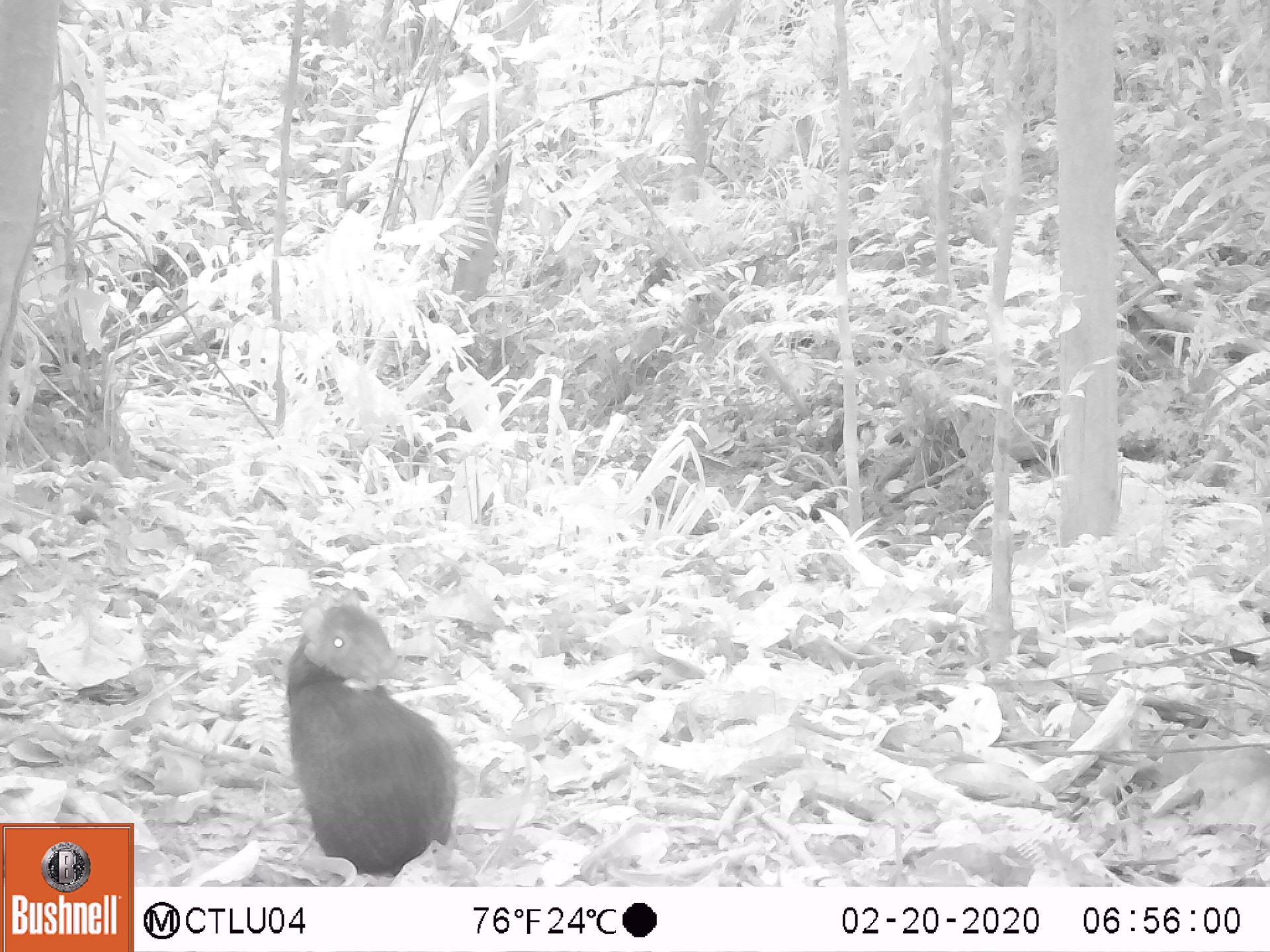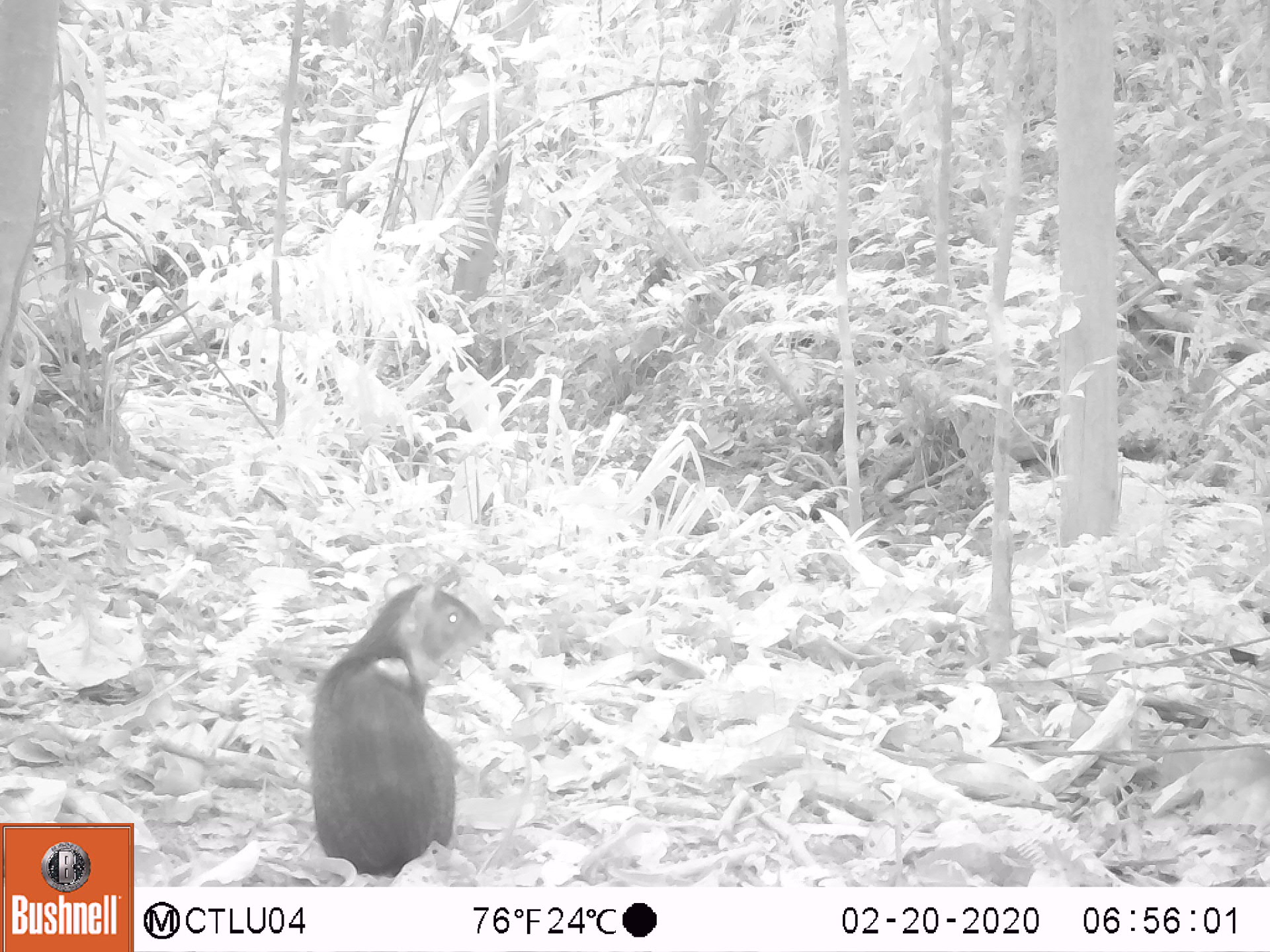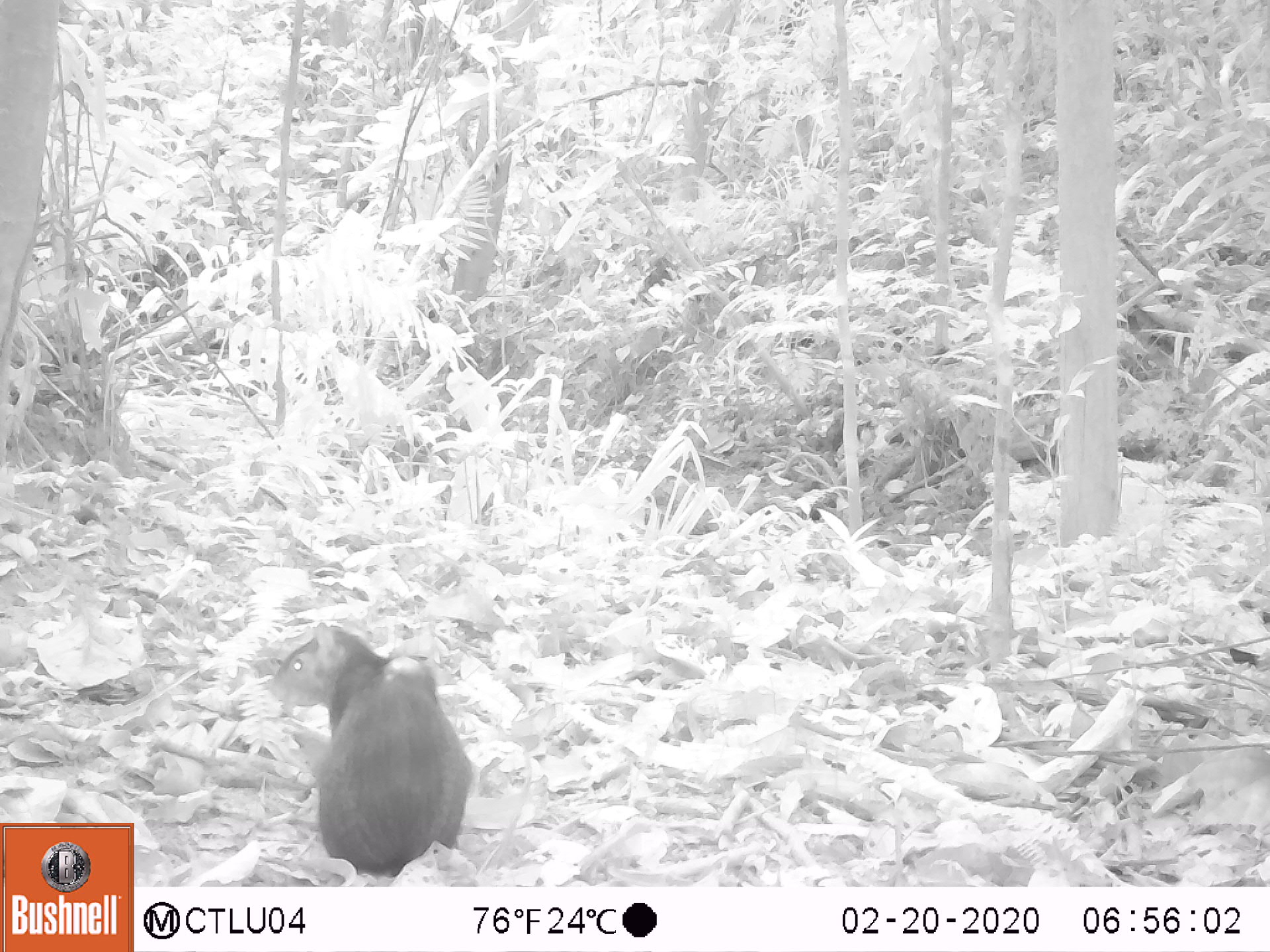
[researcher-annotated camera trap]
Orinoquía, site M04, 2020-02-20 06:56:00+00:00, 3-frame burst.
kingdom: Animalia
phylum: Chordata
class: Mammalia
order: Rodentia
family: Dasyproctidae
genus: Dasyprocta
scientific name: Dasyprocta fuliginosa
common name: black agouti